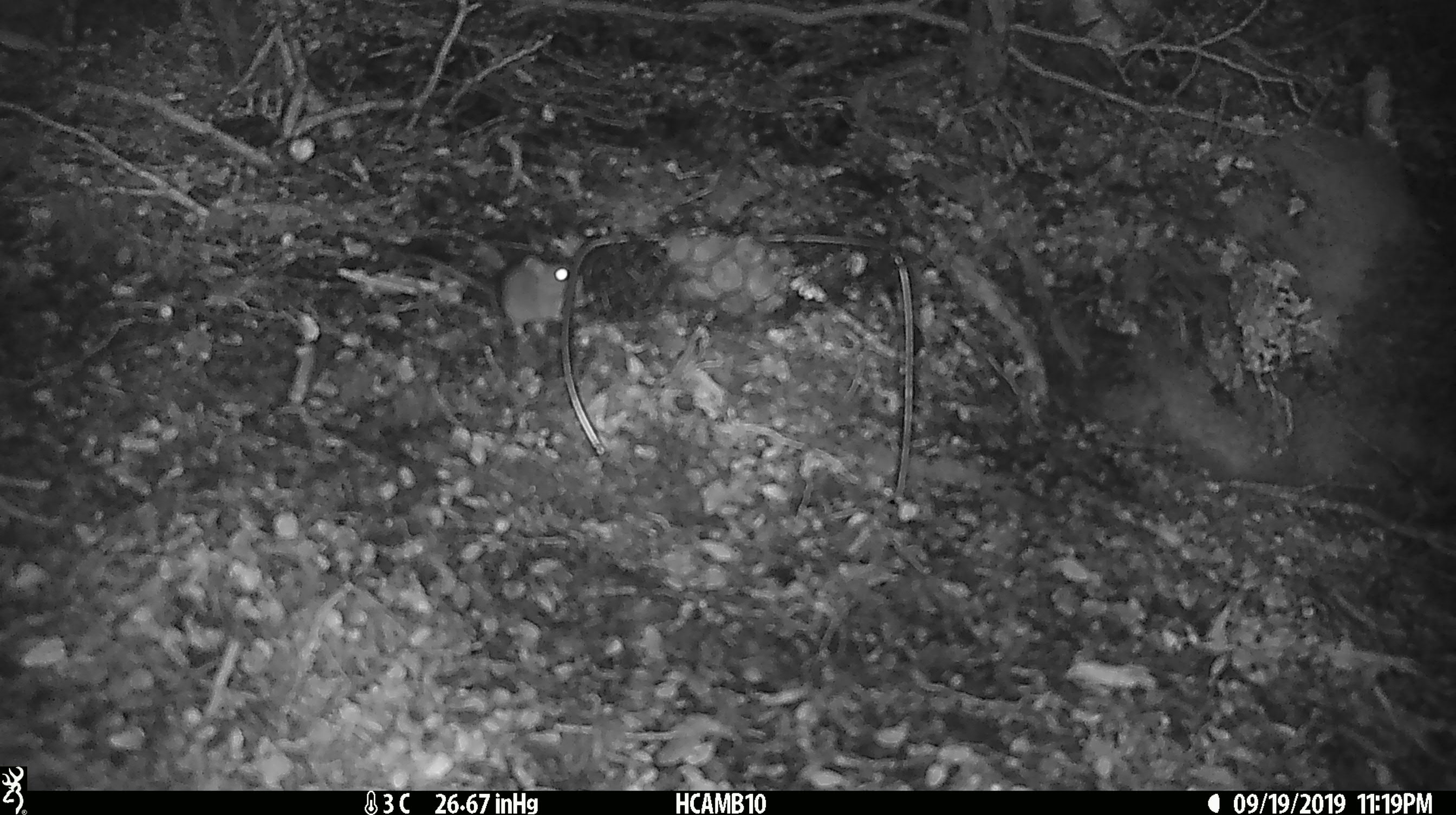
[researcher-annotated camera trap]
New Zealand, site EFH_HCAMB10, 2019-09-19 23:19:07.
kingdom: Animalia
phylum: Chordata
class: Mammalia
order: Rodentia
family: Muridae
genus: Mus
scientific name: Mus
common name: mouse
Mouse (Mus).